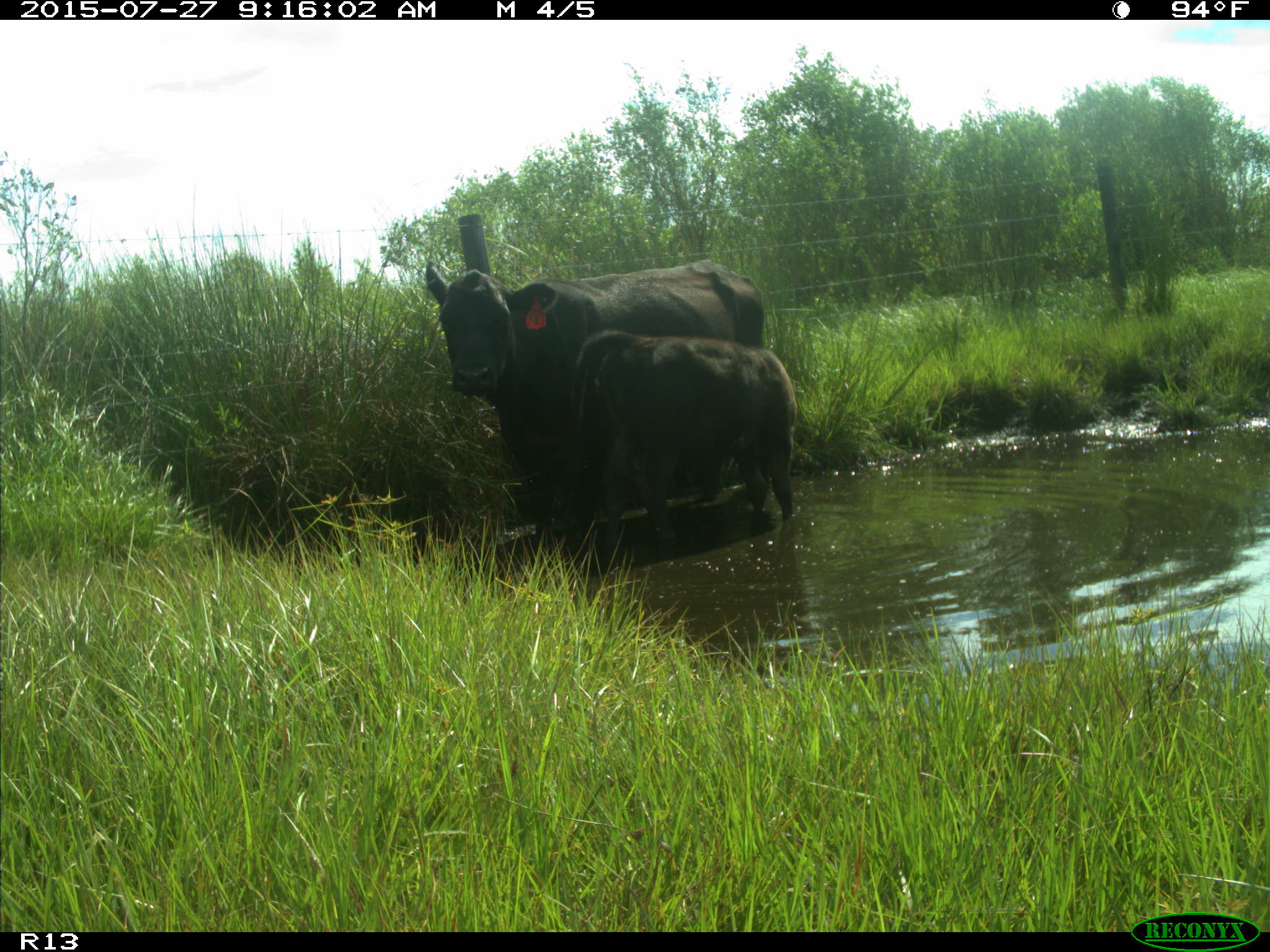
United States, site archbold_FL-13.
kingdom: Animalia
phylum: Chordata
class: Mammalia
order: Artiodactyla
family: Bovidae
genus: Bos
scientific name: Bos taurus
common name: domestic cow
Bos taurus (domestic cow).